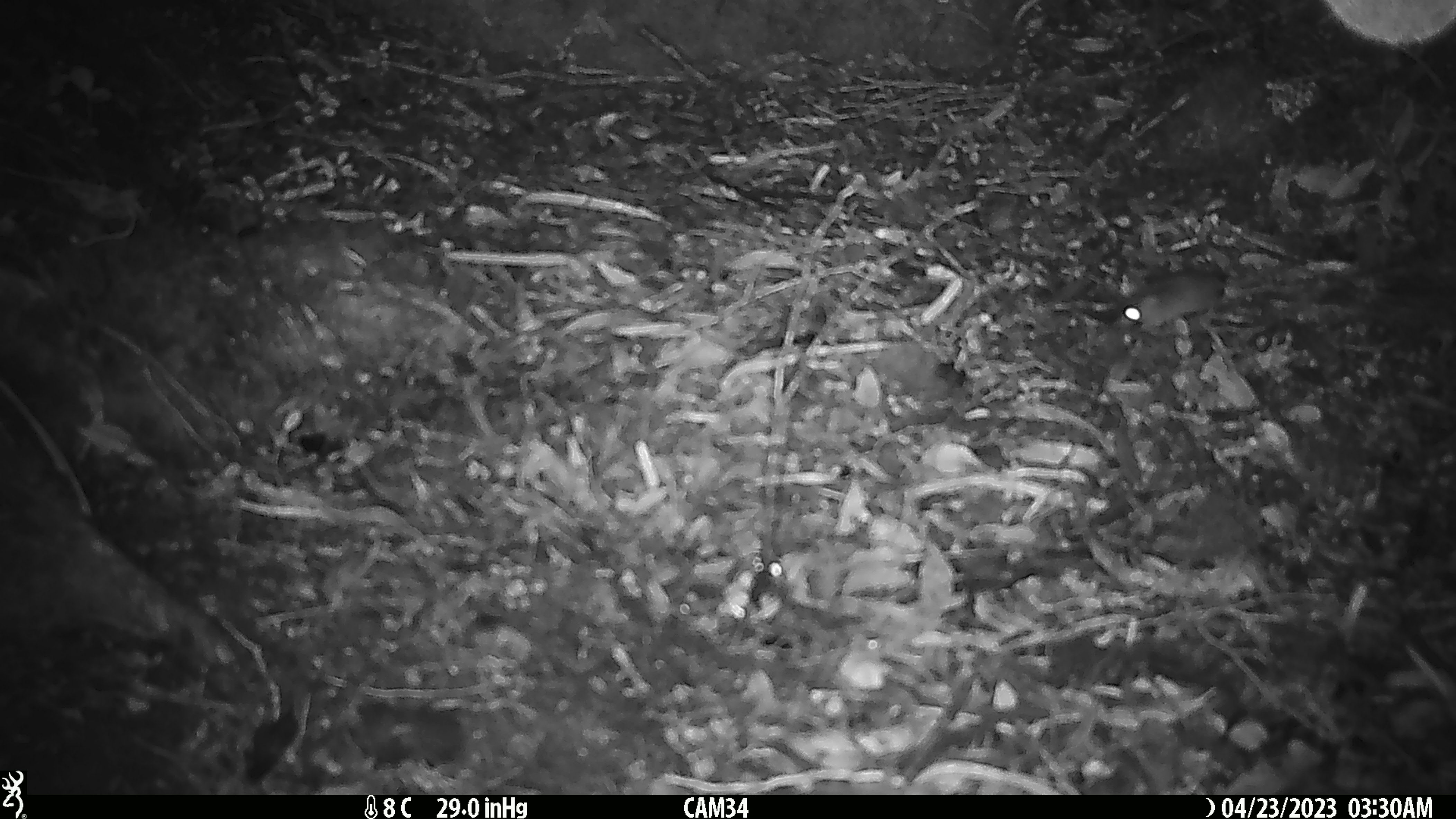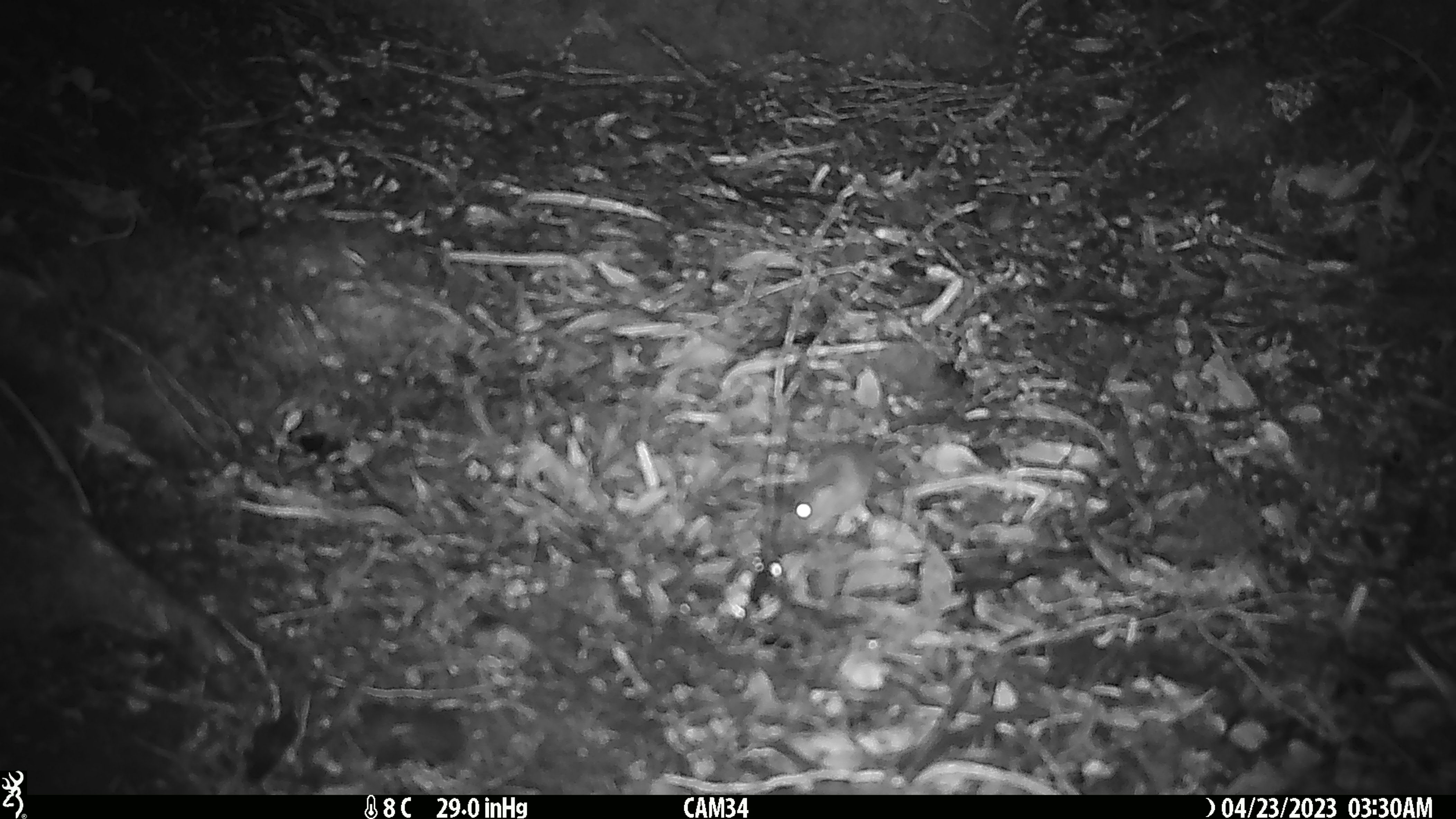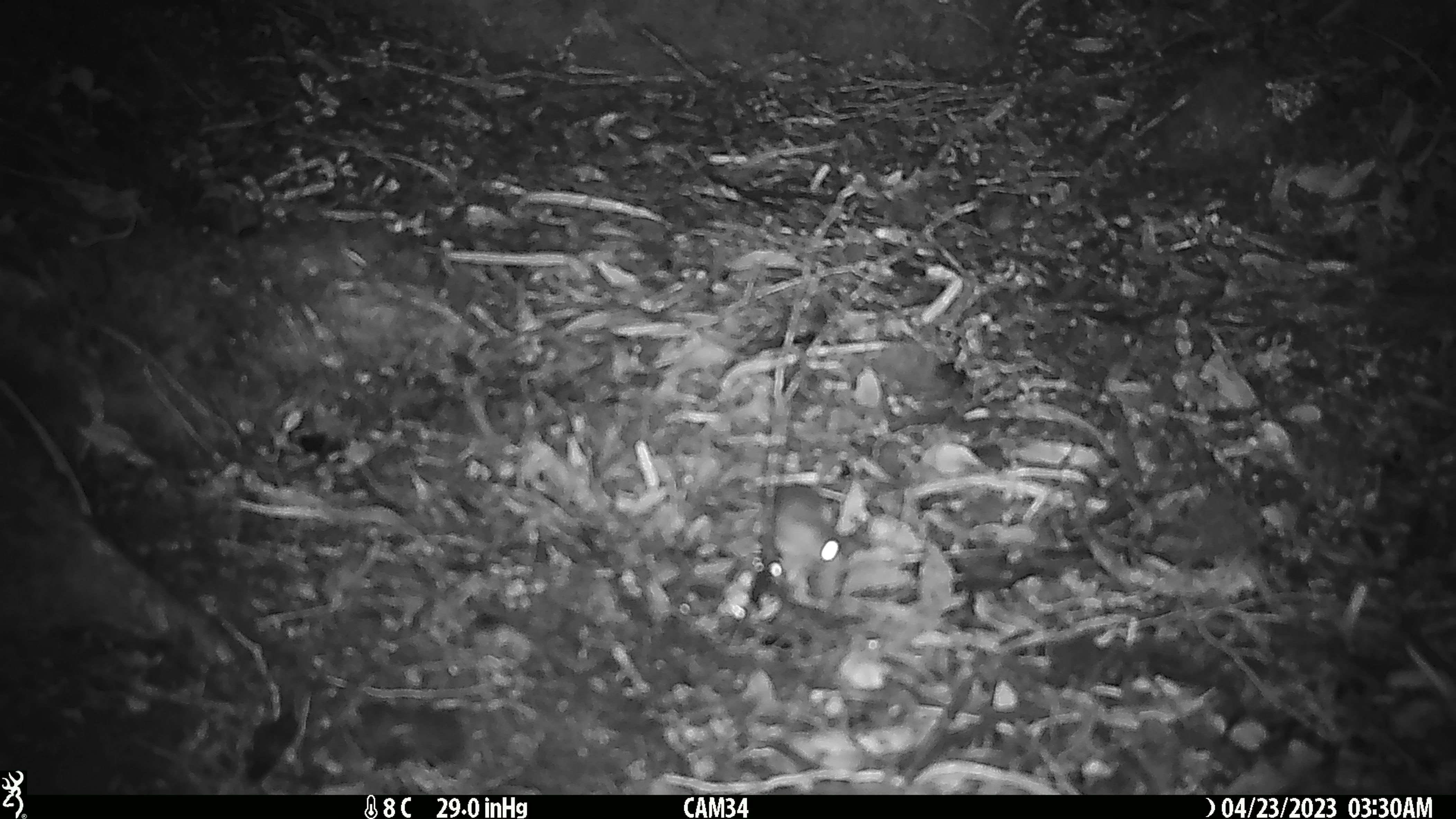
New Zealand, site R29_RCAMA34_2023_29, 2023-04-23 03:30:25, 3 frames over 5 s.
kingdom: Animalia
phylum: Chordata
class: Mammalia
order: Rodentia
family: Muridae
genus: Mus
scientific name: Mus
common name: mouse